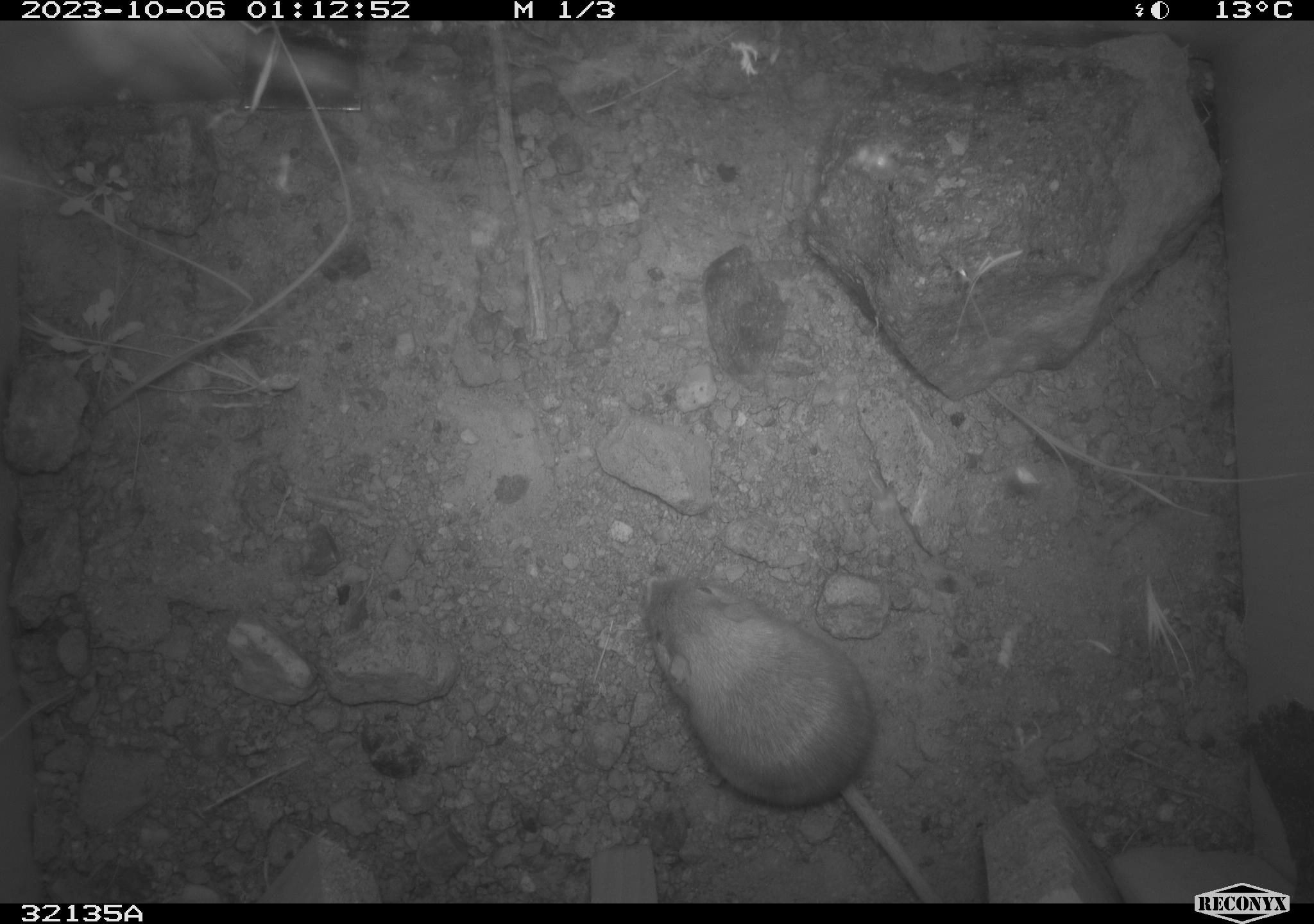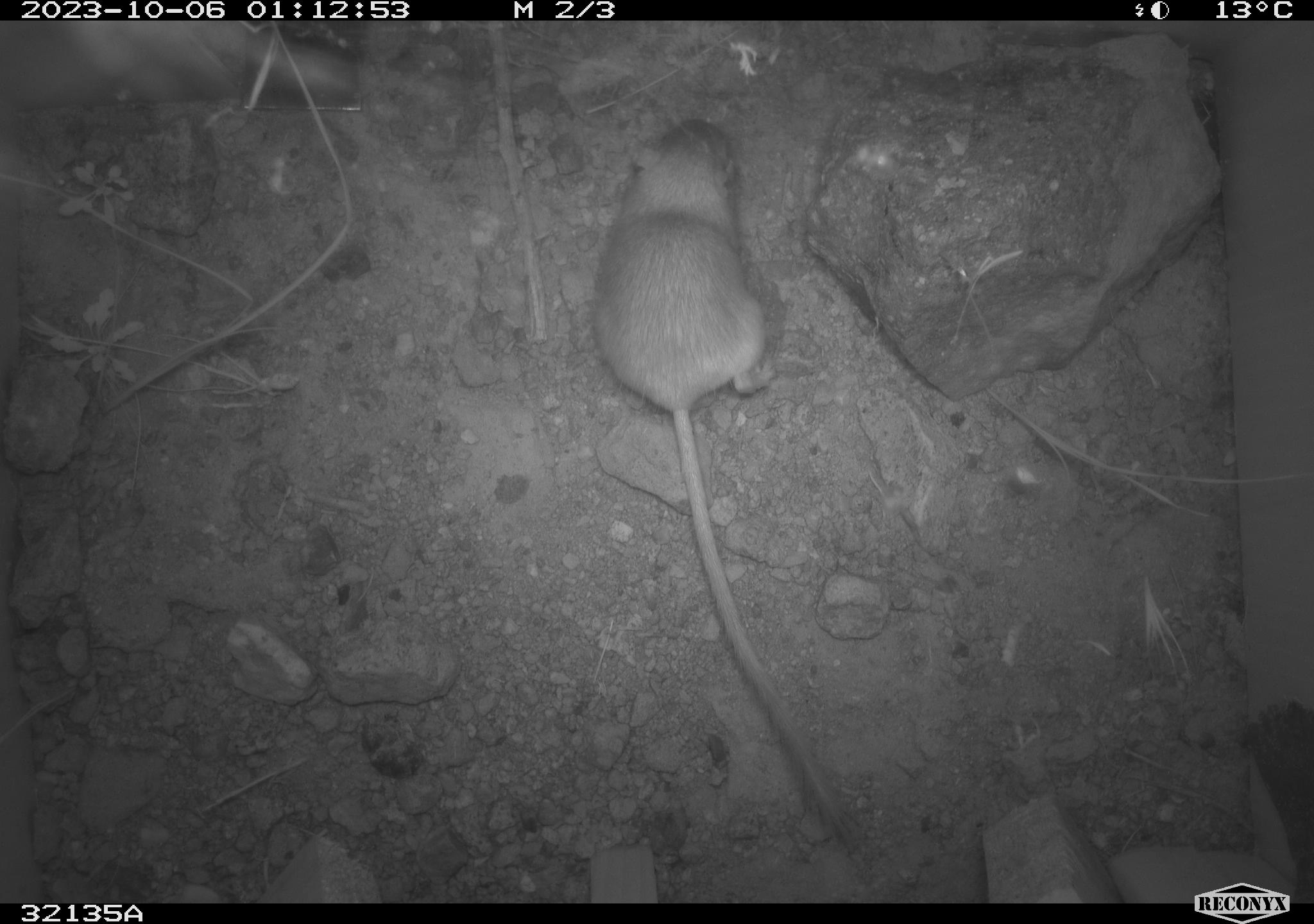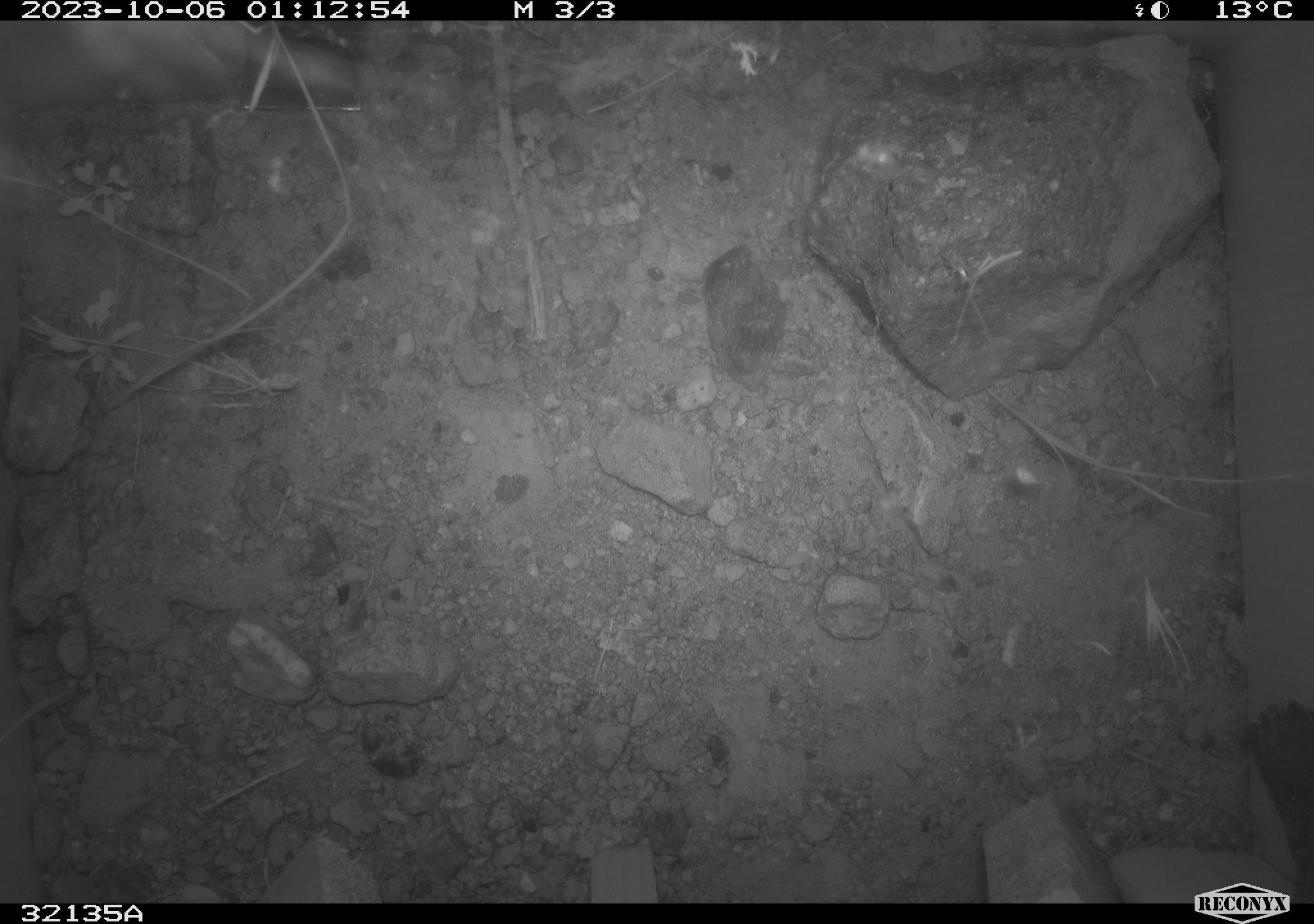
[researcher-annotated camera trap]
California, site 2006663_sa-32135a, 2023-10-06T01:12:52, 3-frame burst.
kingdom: Animalia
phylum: Chordata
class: Mammalia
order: Rodentia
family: Heteromyidae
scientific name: Heteromyidae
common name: kangaroo rats and pocket mice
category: heteromyidae family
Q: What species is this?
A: Heteromyidae family (kangaroo rats and pocket mice) (Heteromyidae).